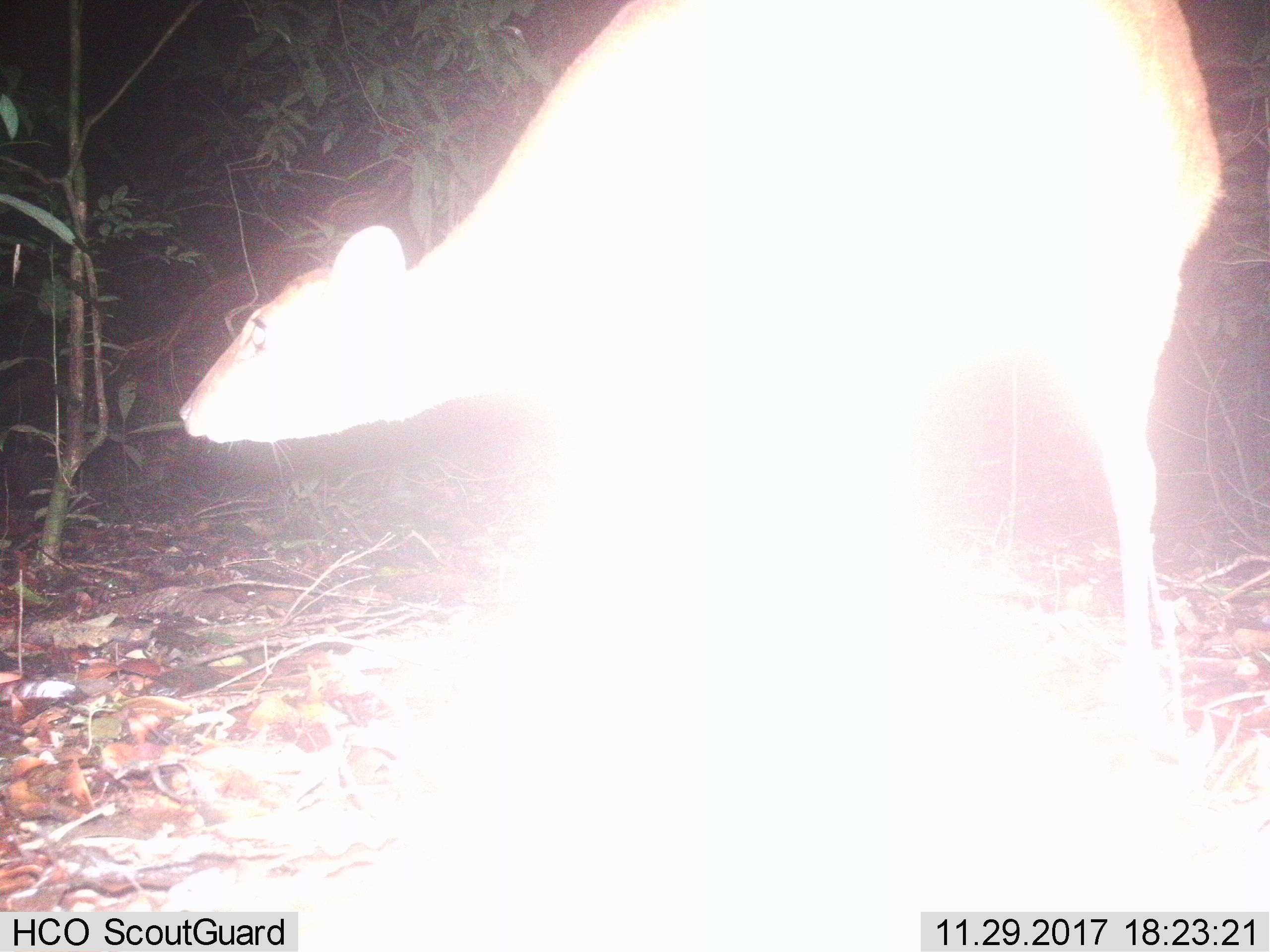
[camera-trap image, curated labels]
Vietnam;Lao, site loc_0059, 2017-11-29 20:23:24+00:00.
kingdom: Animalia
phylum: Chordata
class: Mammalia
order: Artiodactyla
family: Cervidae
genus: Muntiacus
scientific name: Muntiacus vuquangensis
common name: large-antlered muntjac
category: large antlered muntjac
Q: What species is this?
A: Large antlered muntjac (large-antlered muntjac) (Muntiacus vuquangensis).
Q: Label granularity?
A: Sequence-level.